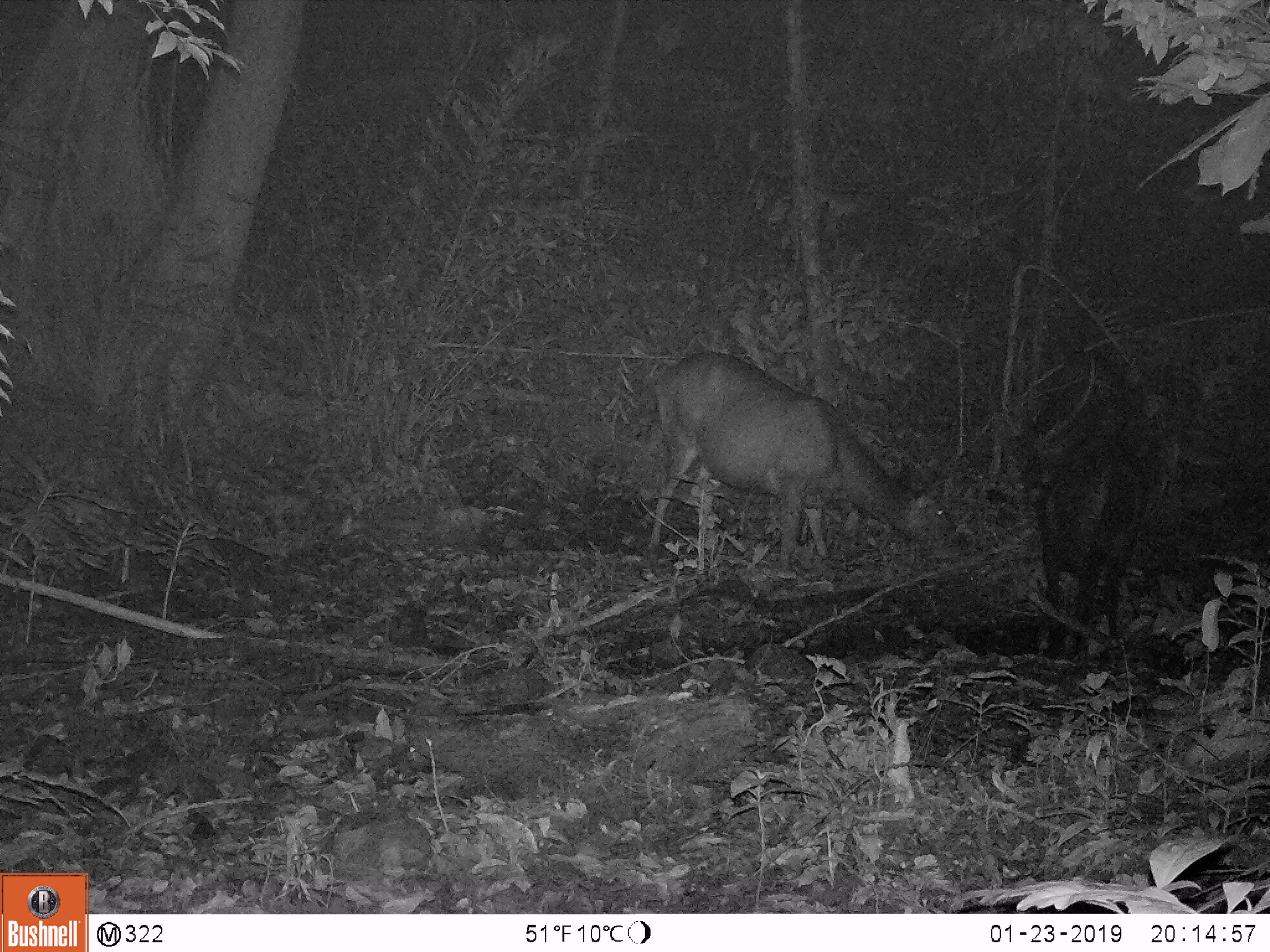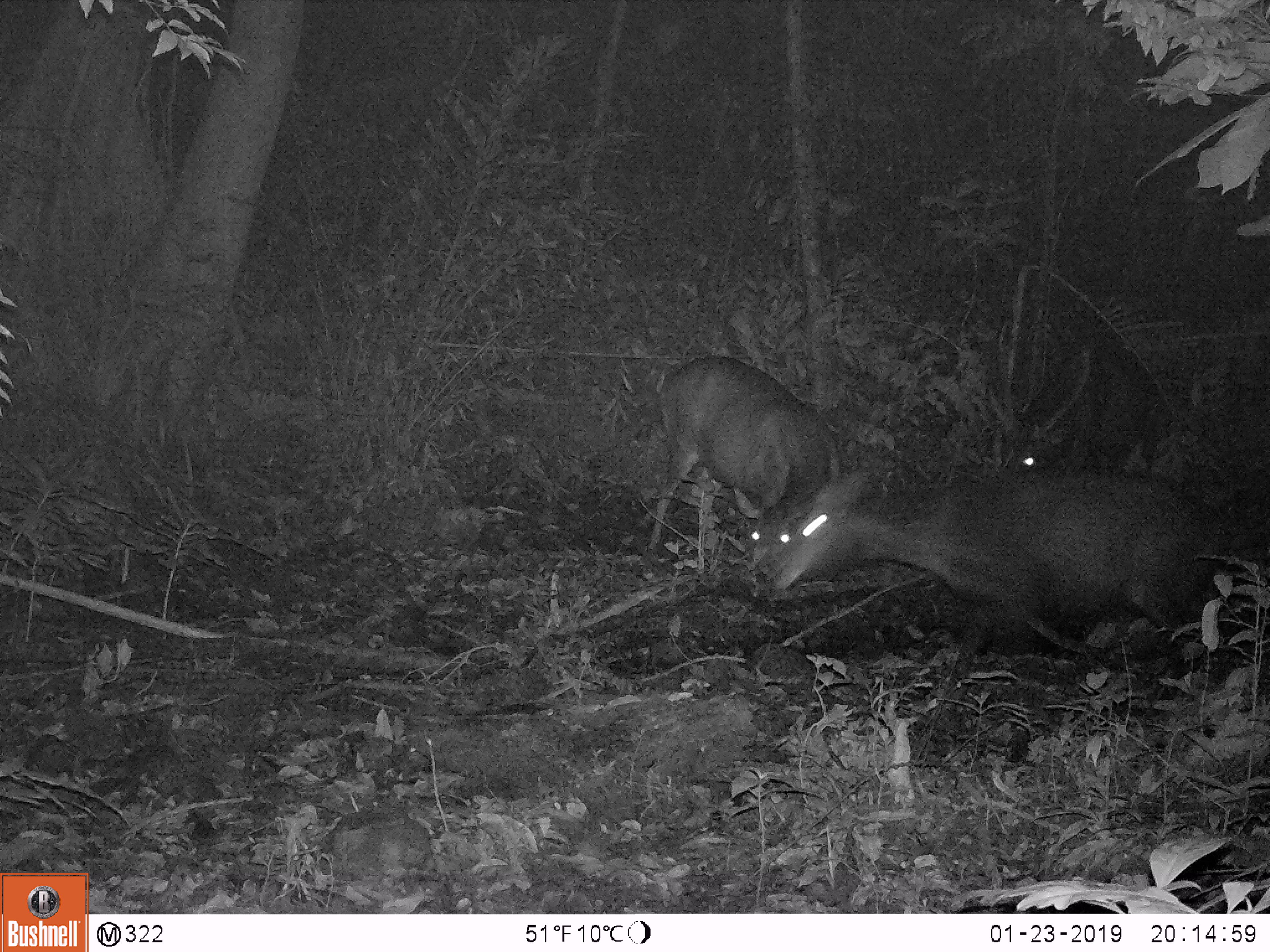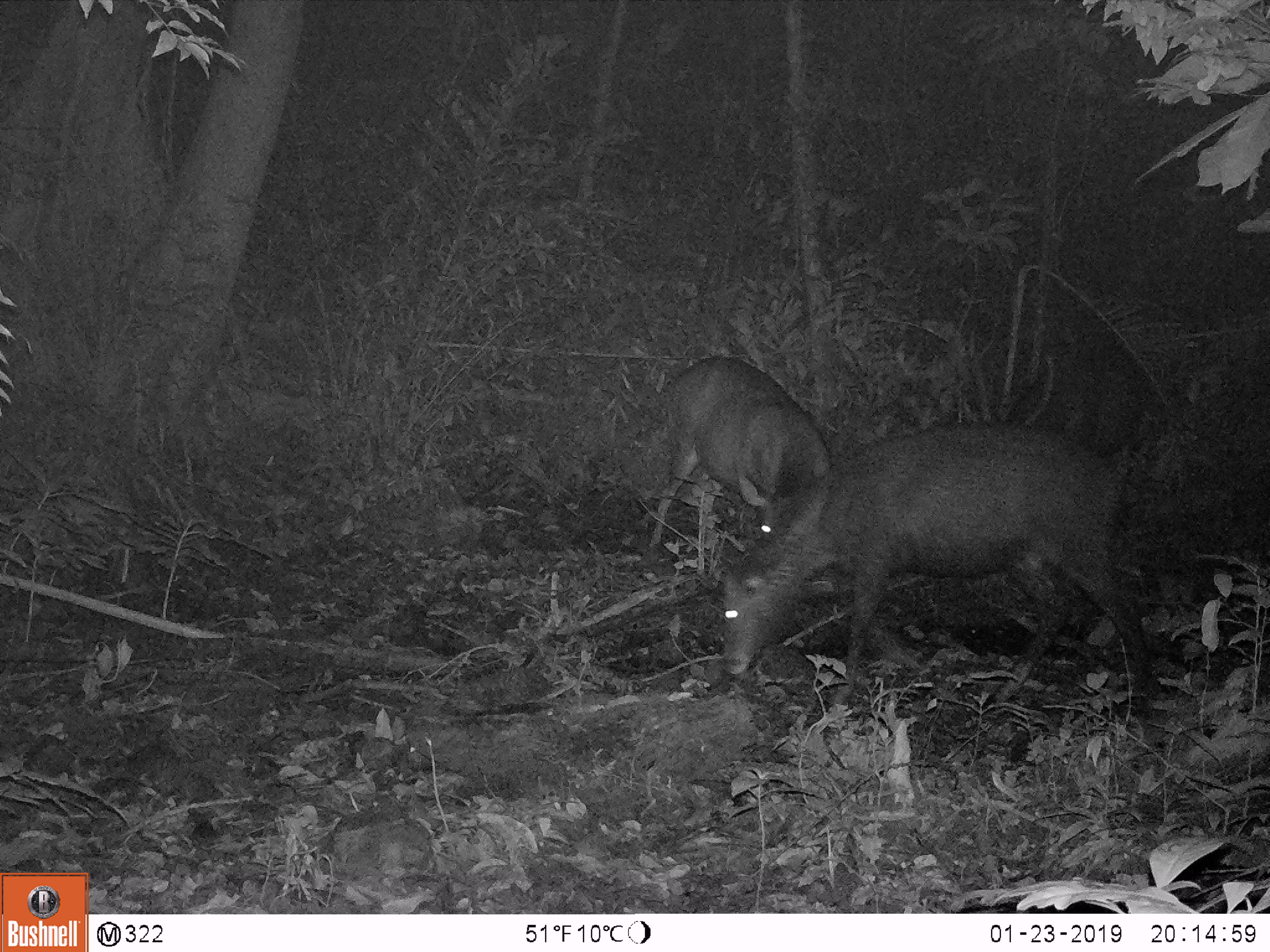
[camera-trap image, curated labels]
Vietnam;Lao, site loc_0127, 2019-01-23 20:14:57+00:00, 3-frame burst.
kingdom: Animalia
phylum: Chordata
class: Mammalia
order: Artiodactyla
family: Cervidae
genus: Rusa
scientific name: Rusa unicolor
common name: sambar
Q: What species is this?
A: Sambar (Rusa unicolor).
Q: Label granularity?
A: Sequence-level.